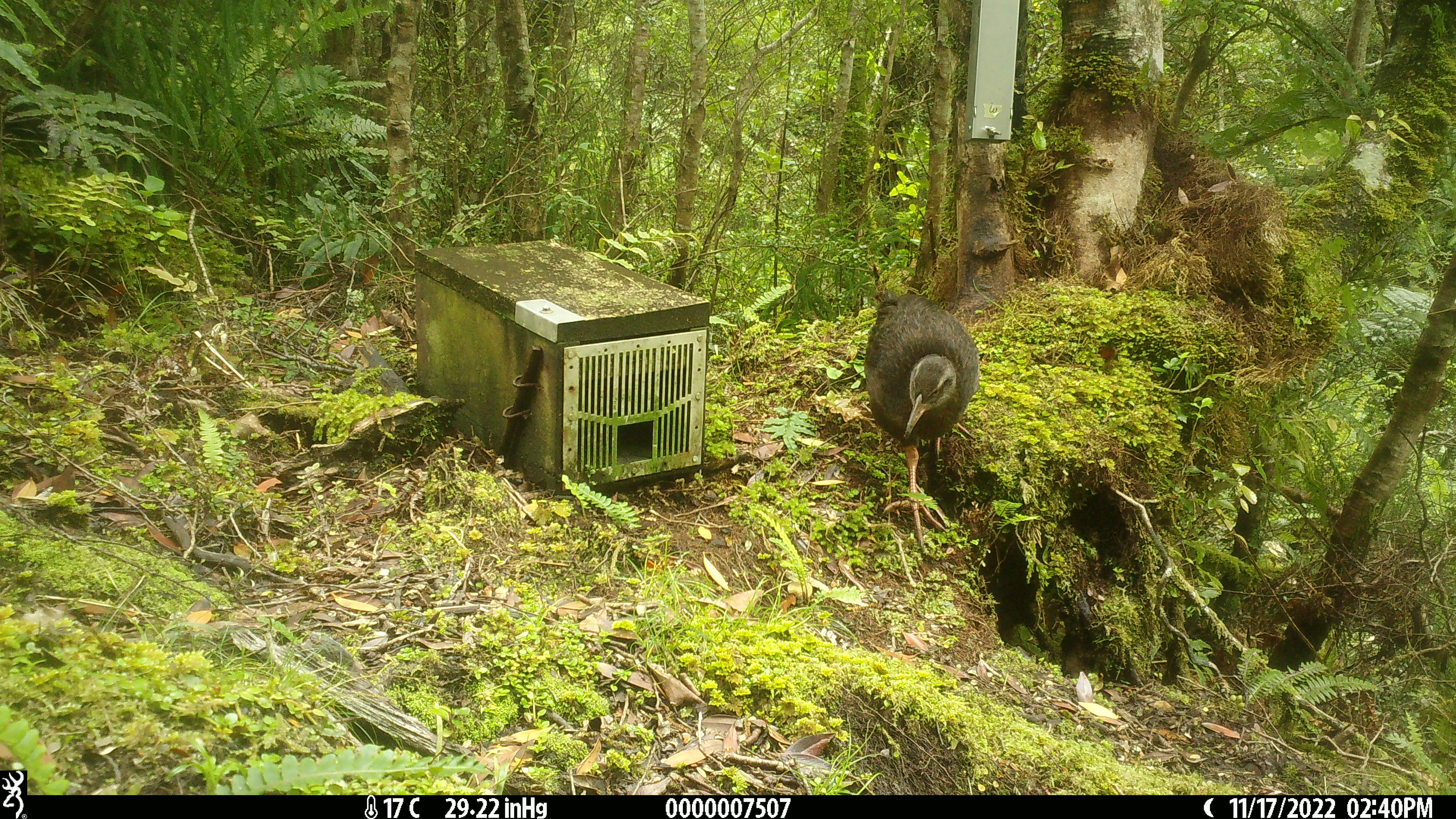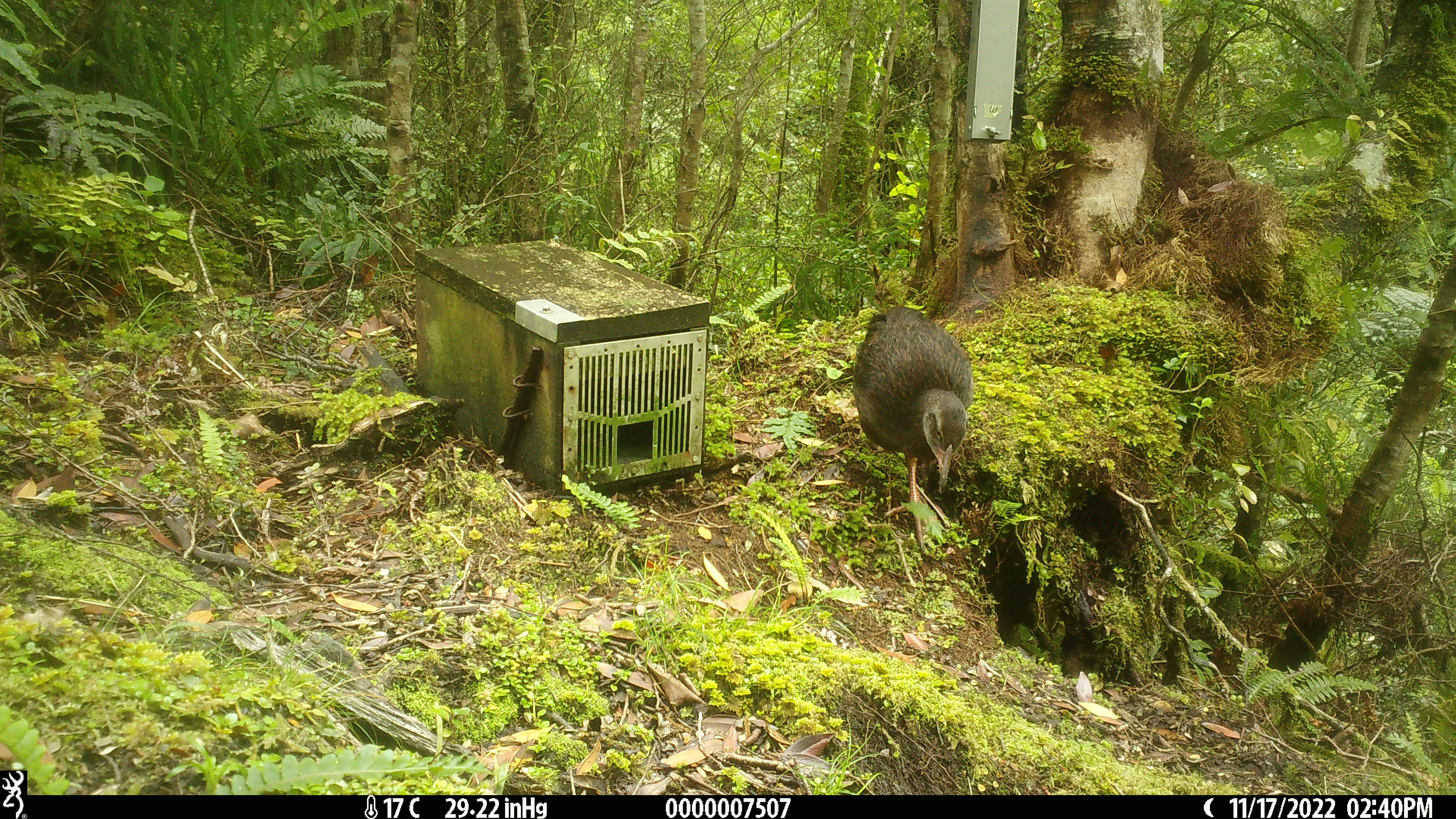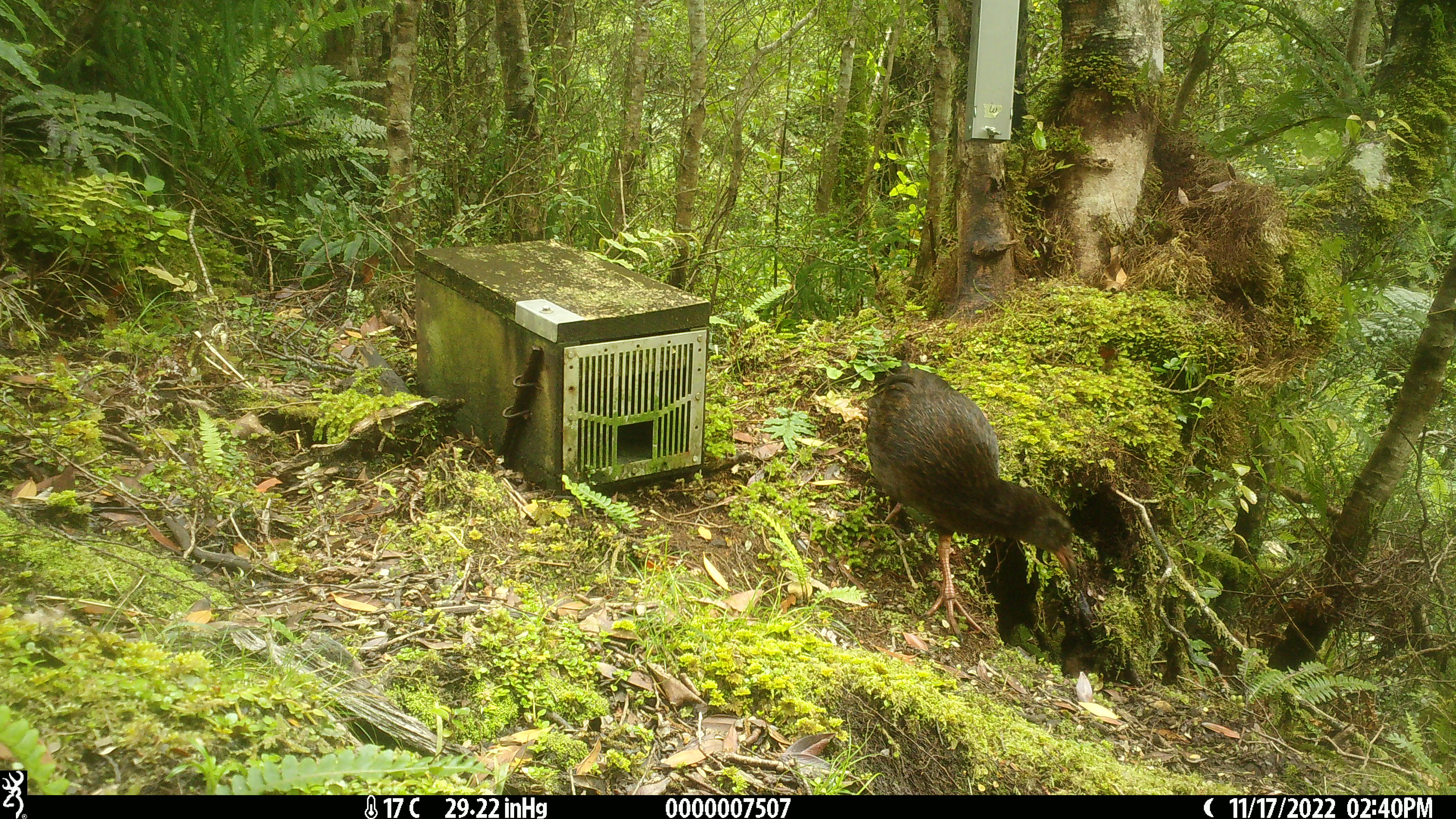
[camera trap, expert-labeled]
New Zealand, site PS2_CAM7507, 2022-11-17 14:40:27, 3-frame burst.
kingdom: Animalia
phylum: Chordata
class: Aves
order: Gruiformes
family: Rallidae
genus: Gallirallus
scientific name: Gallirallus australis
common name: weka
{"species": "weka (Gallirallus australis)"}